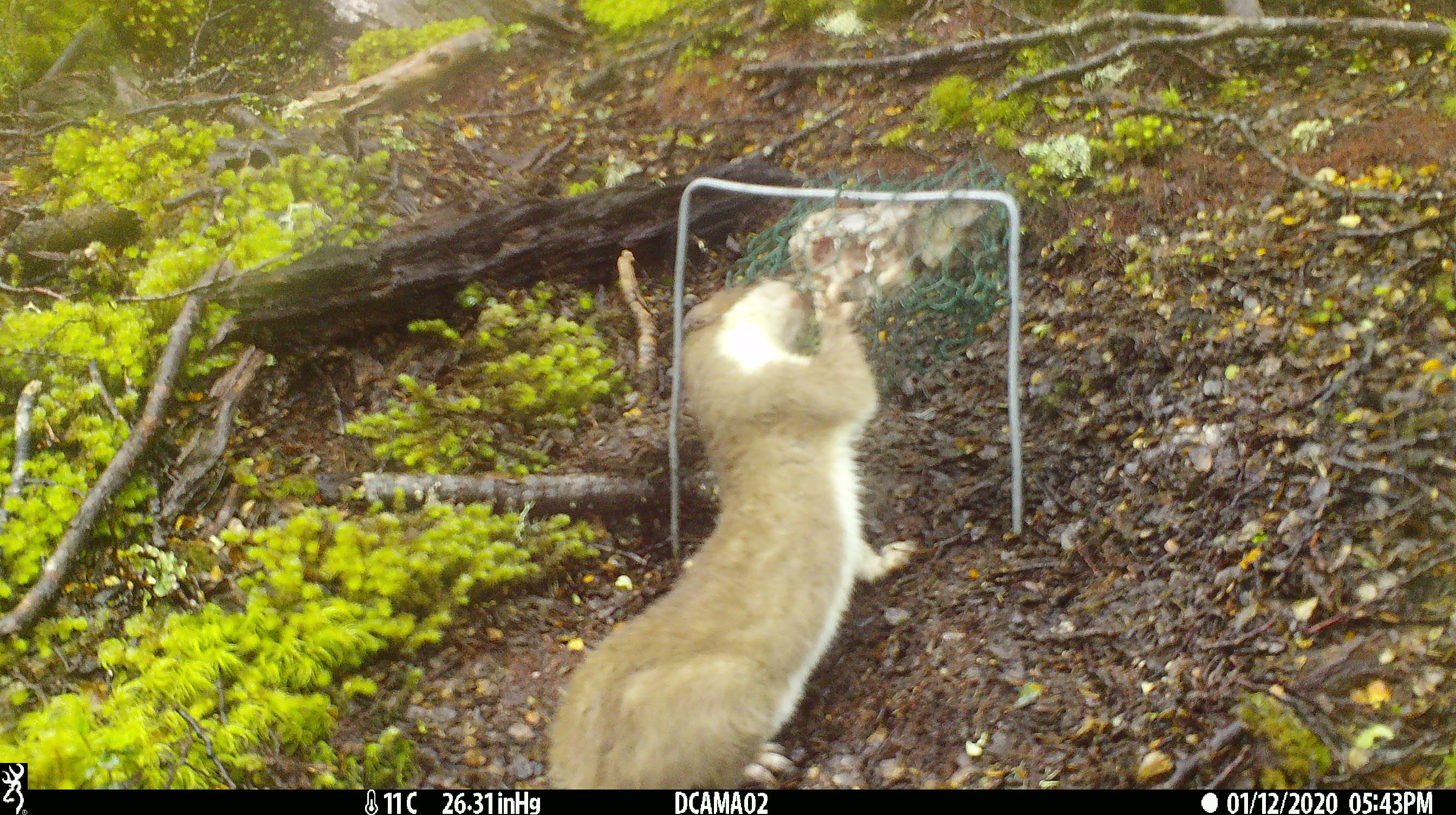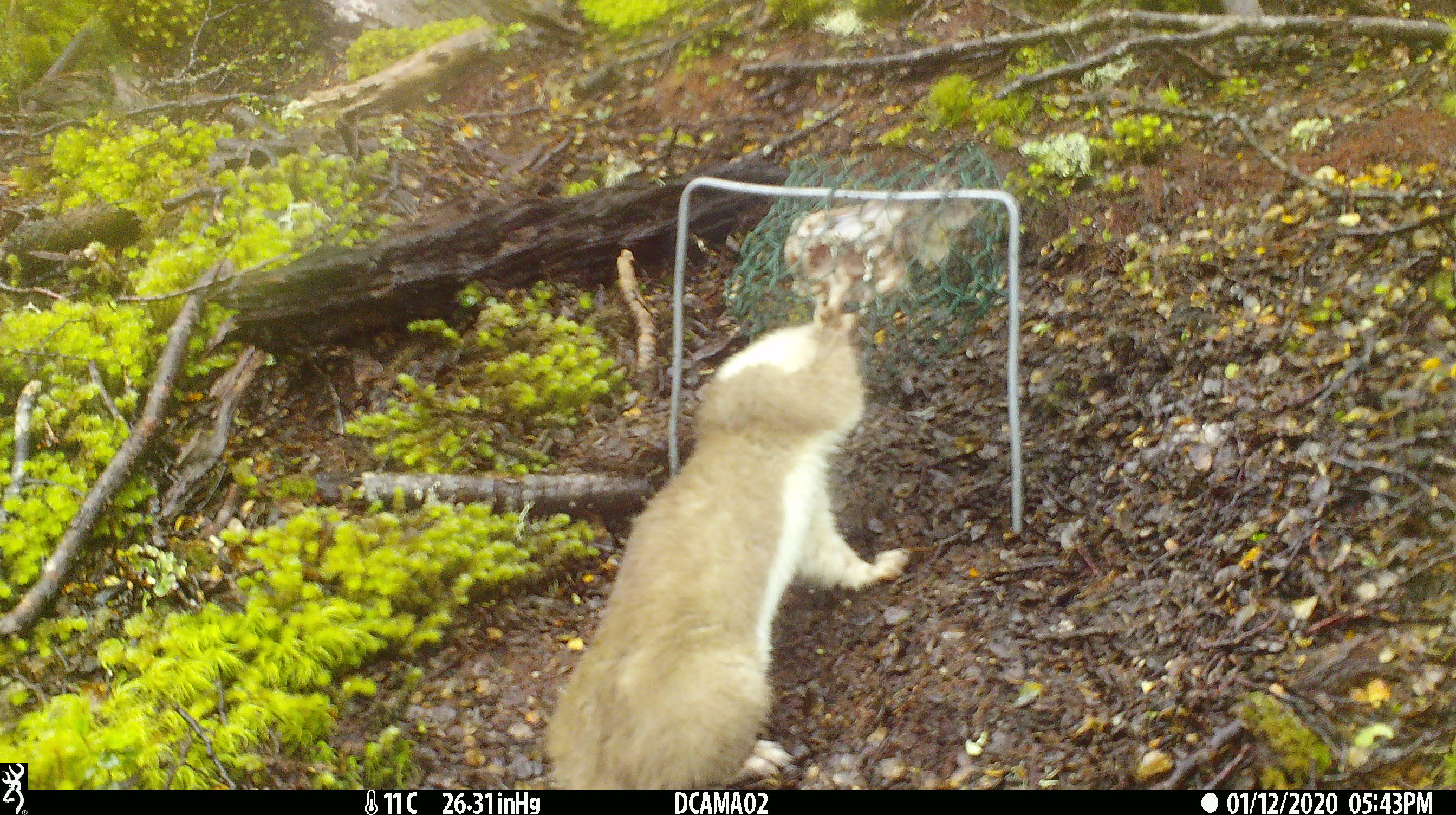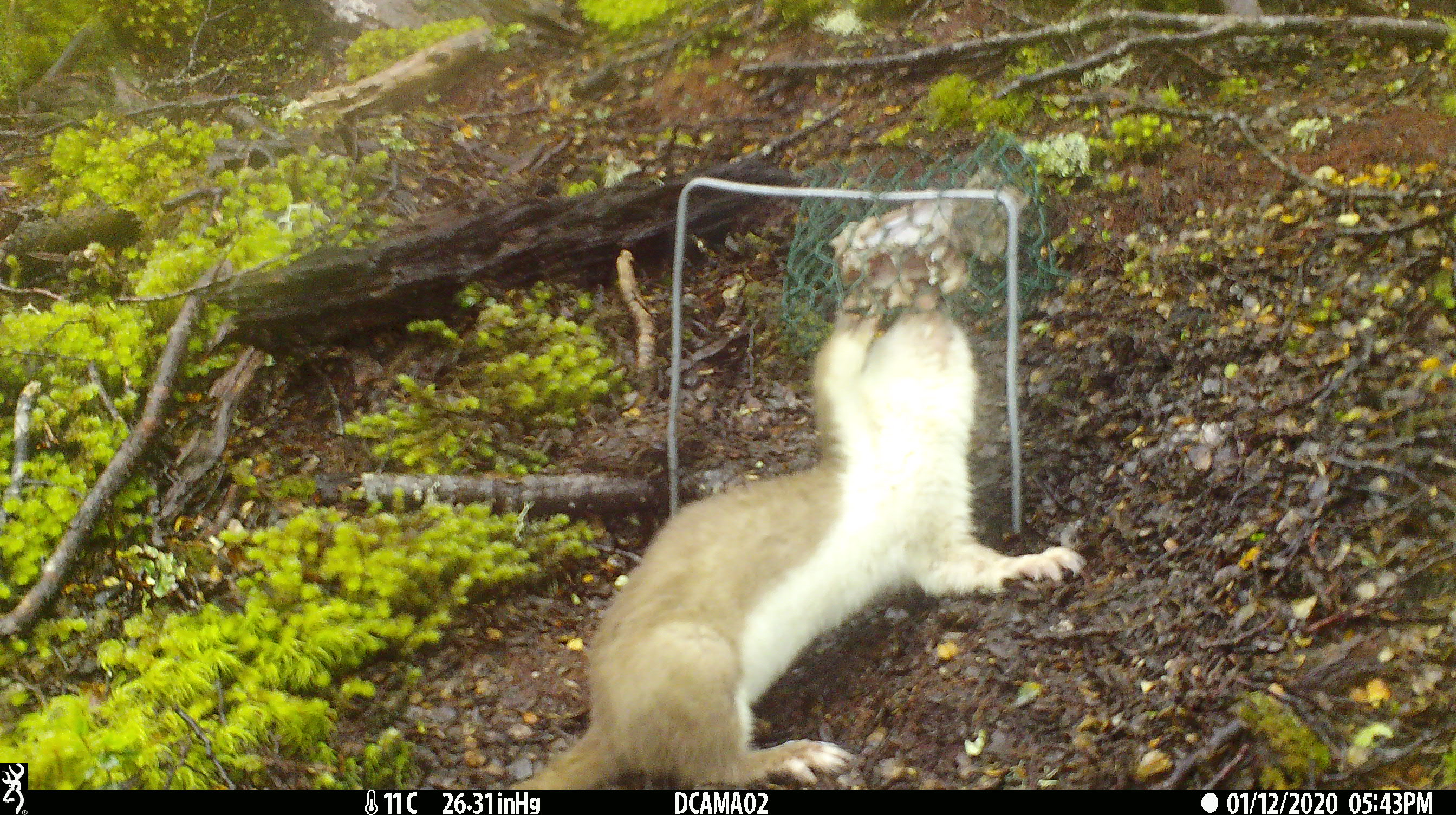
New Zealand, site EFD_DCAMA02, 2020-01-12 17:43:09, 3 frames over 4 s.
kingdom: Animalia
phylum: Chordata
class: Mammalia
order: Carnivora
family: Mustelidae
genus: Mustela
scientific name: Mustela erminea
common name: stoat